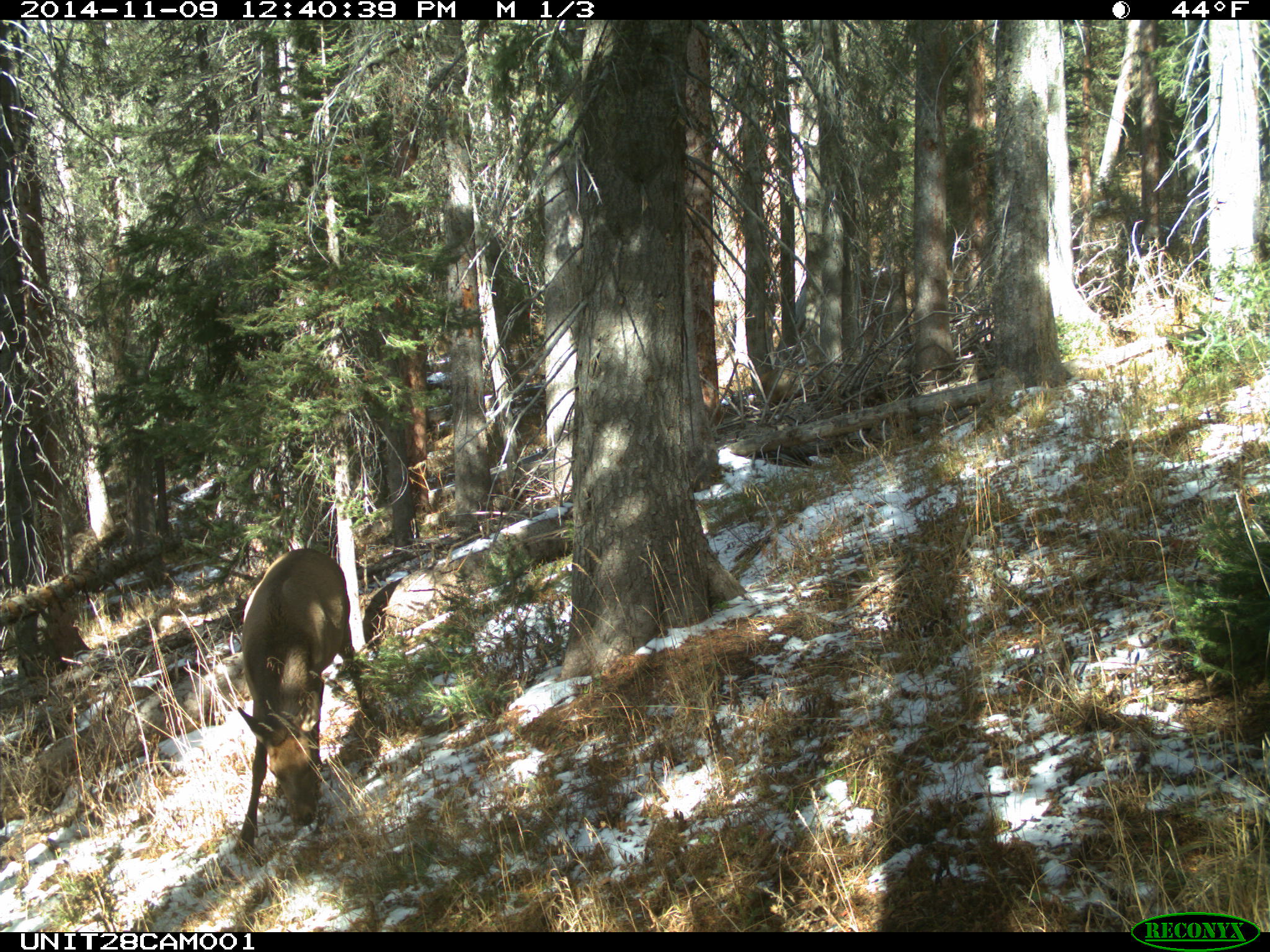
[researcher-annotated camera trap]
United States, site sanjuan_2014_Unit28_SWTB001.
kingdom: Animalia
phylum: Chordata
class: Mammalia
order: Artiodactyla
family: Cervidae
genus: Cervus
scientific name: Cervus elaphus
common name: red deer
Cervus elaphus (red deer).